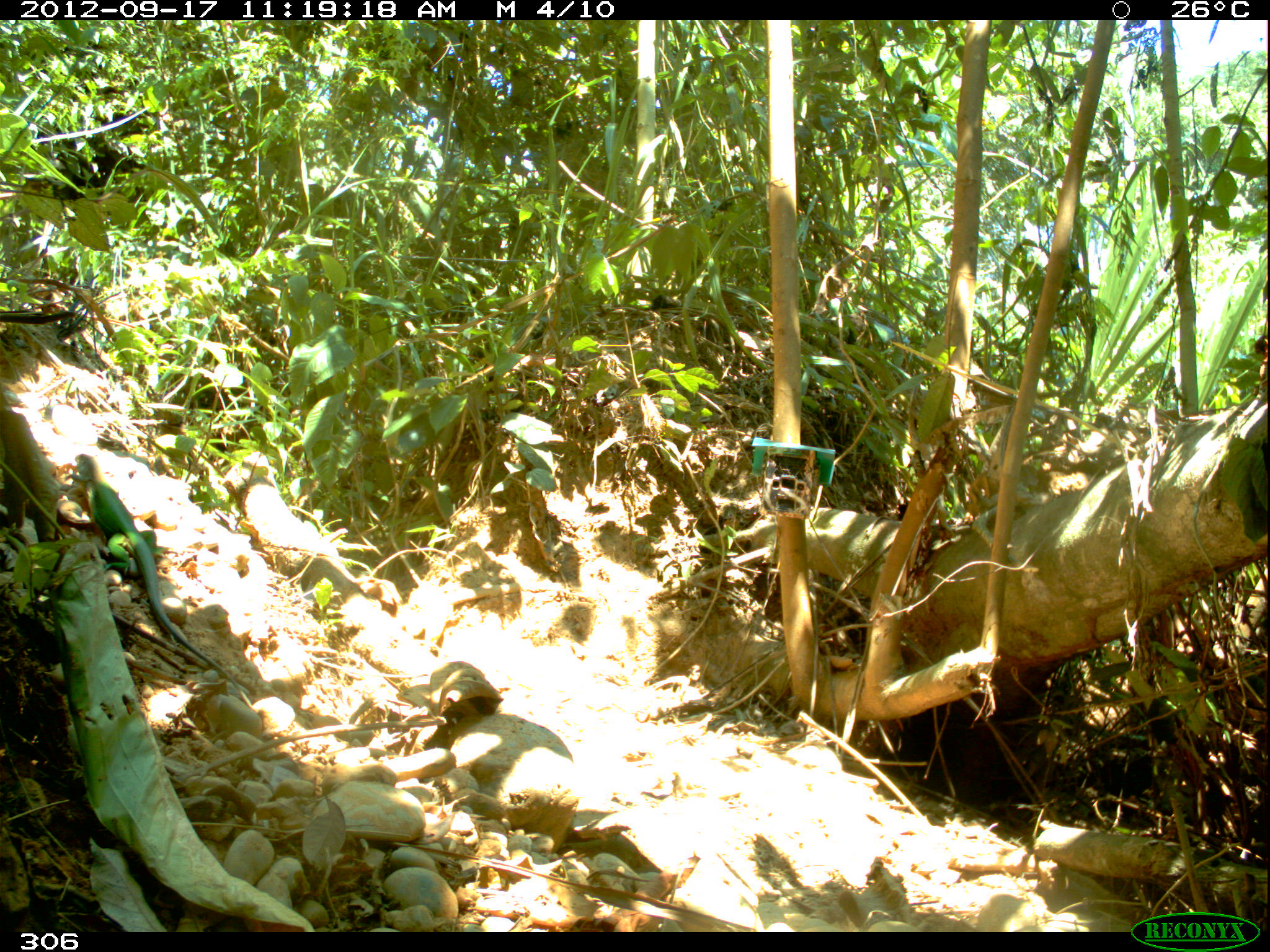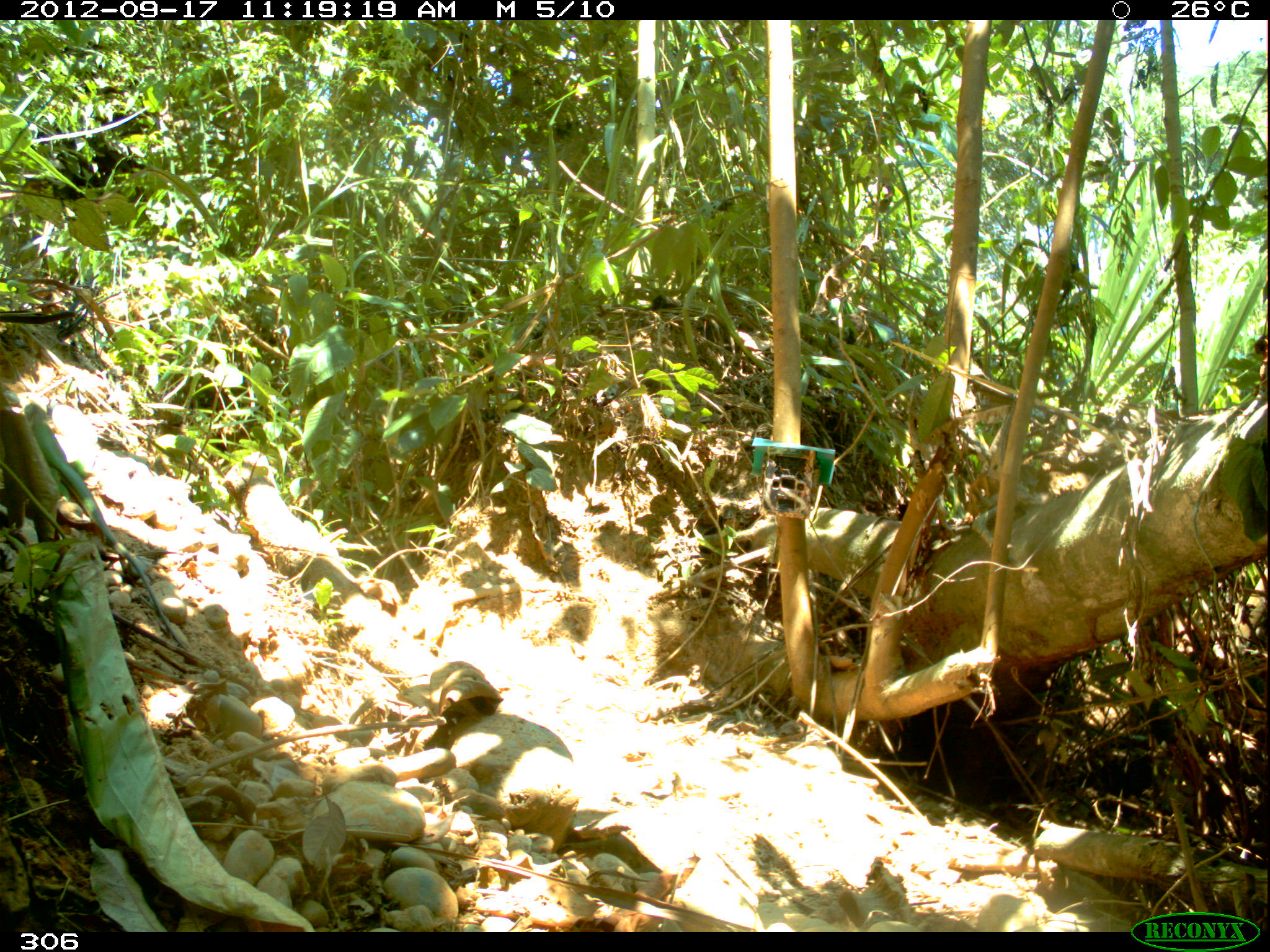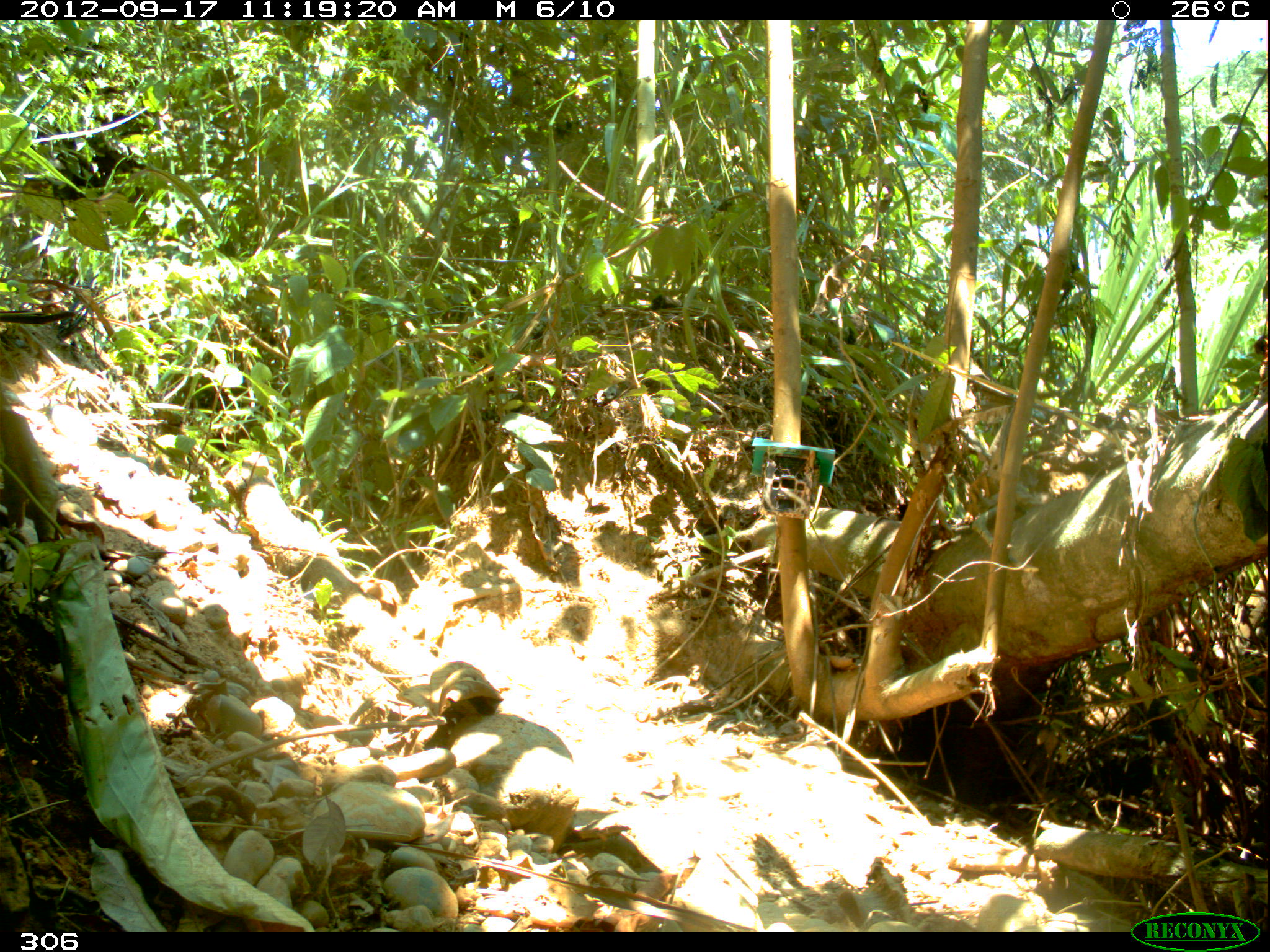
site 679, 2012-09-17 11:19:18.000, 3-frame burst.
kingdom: Animalia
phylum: Chordata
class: Reptilia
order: Squamata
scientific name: Squamata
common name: lizard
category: unknown lizard